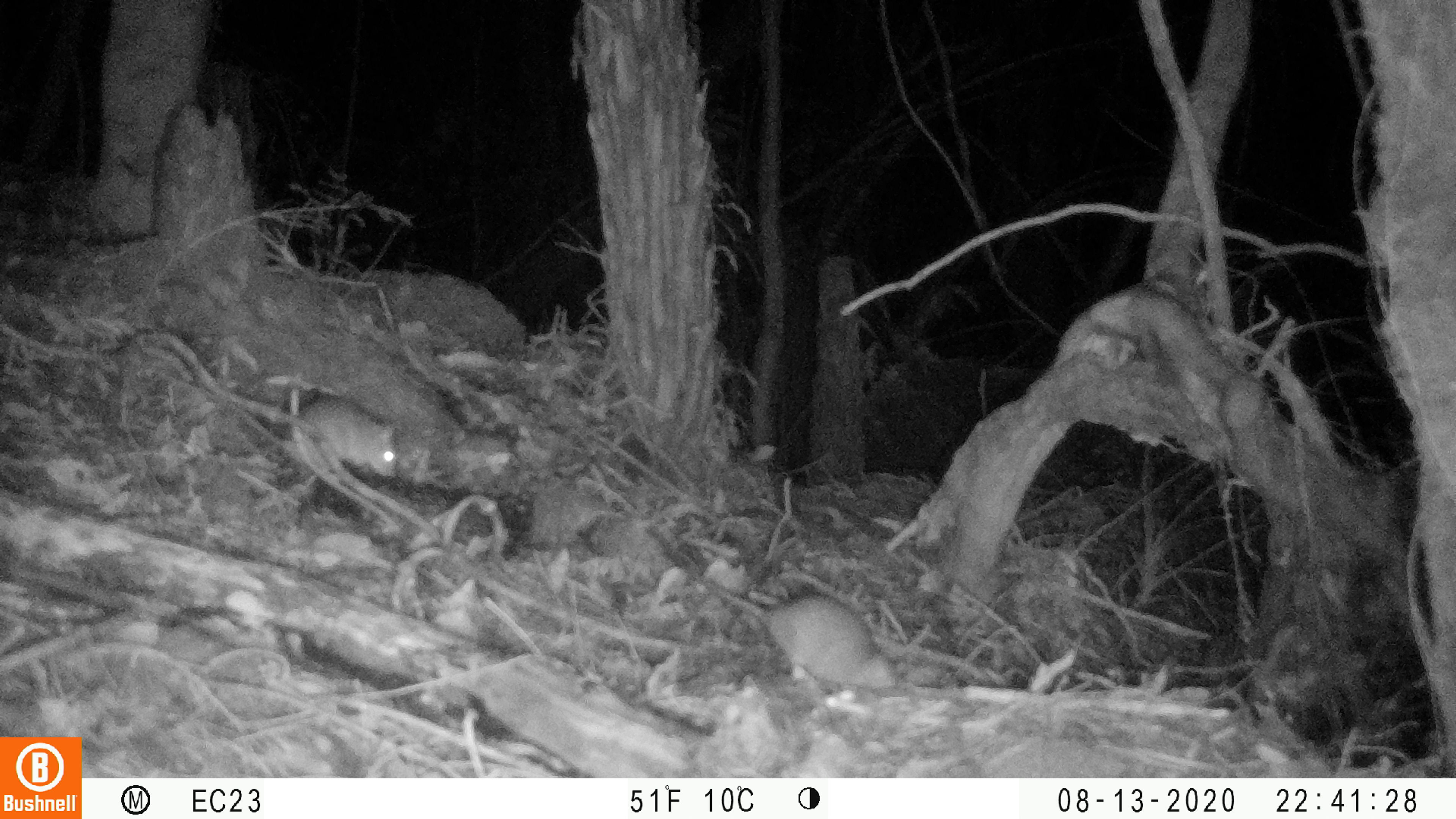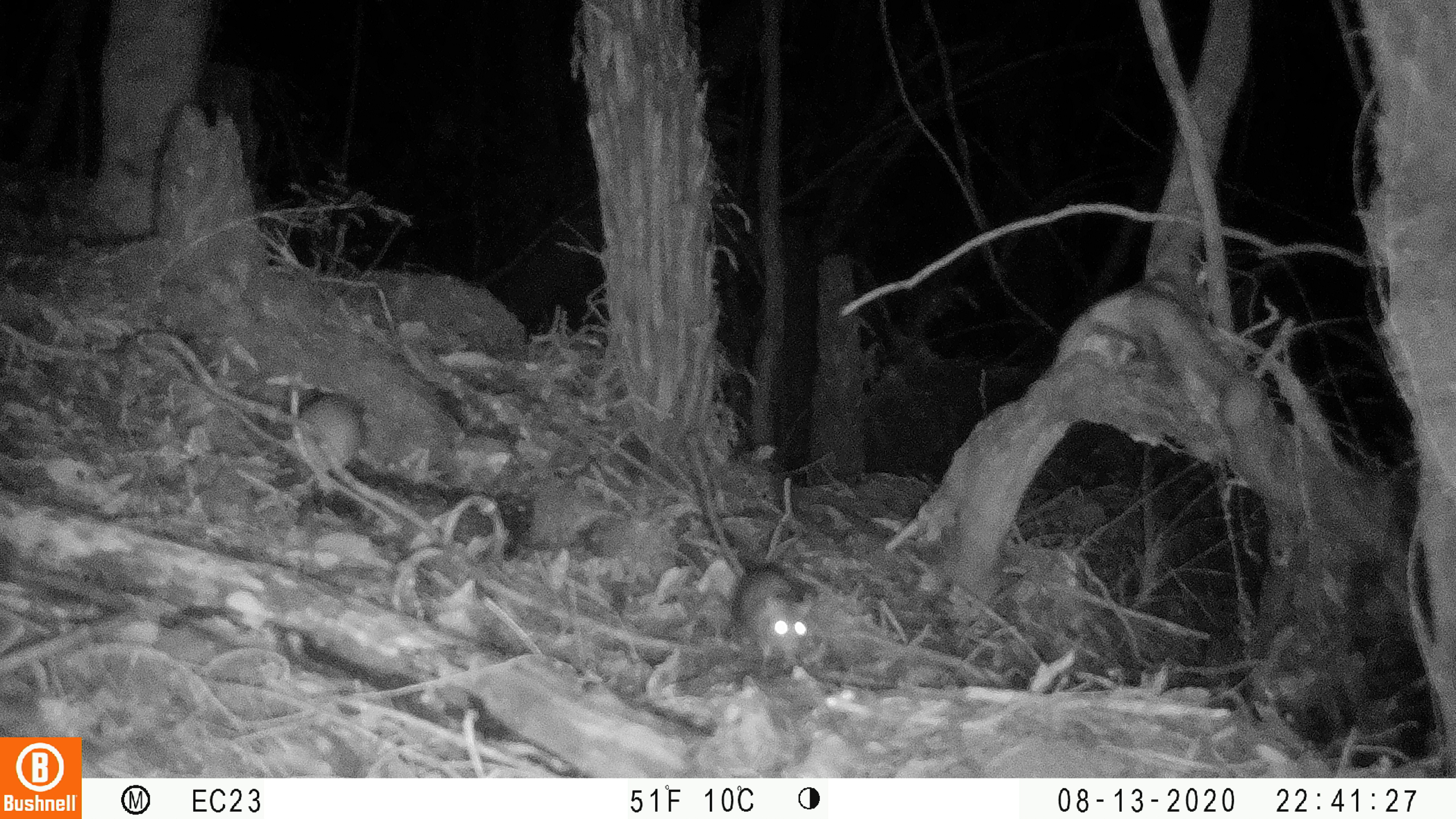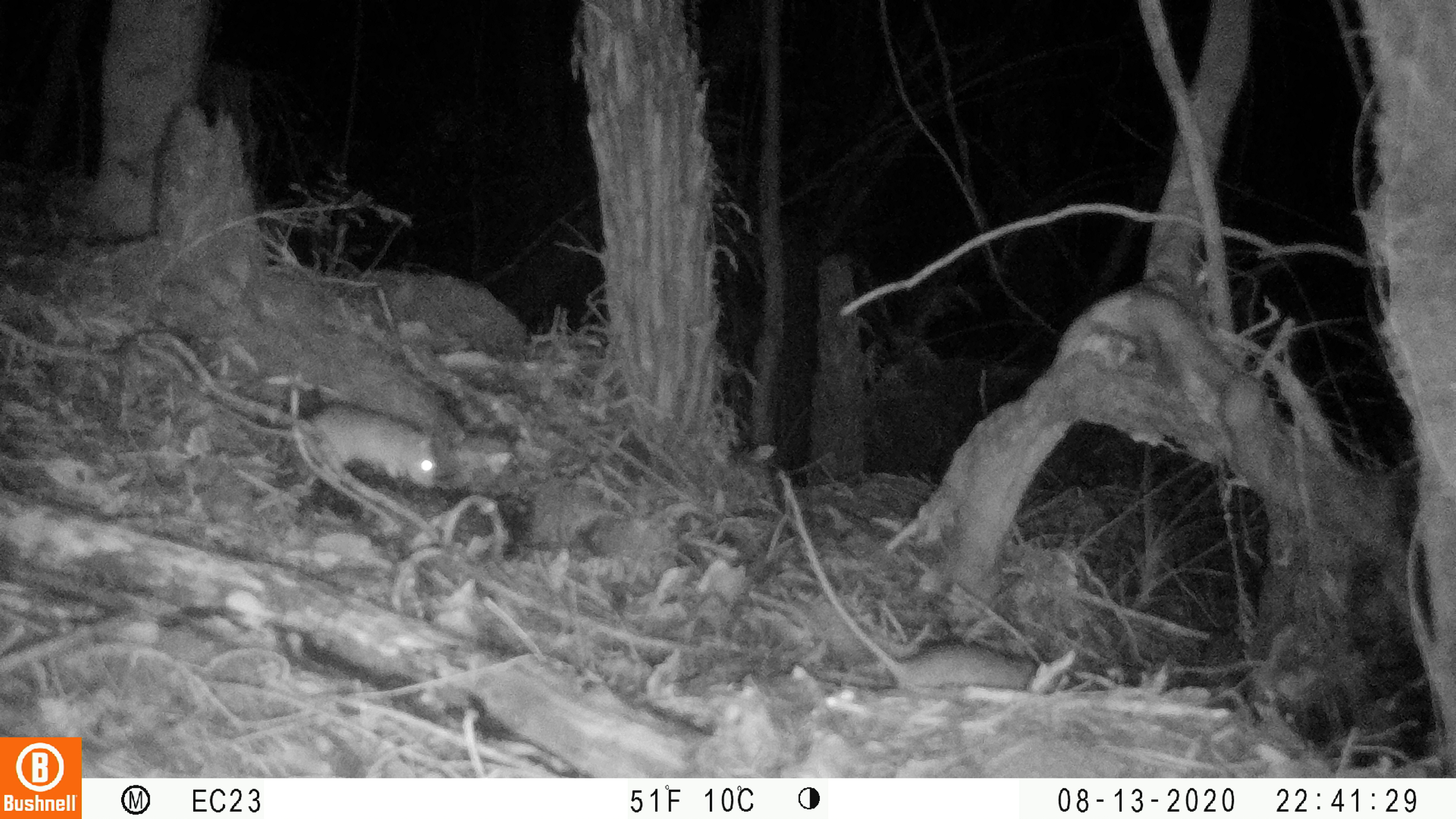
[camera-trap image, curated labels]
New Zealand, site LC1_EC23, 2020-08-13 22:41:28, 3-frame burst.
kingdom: Animalia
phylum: Chordata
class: Mammalia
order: Rodentia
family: Muridae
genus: Rattus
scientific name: Rattus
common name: rat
Rat (Rattus).